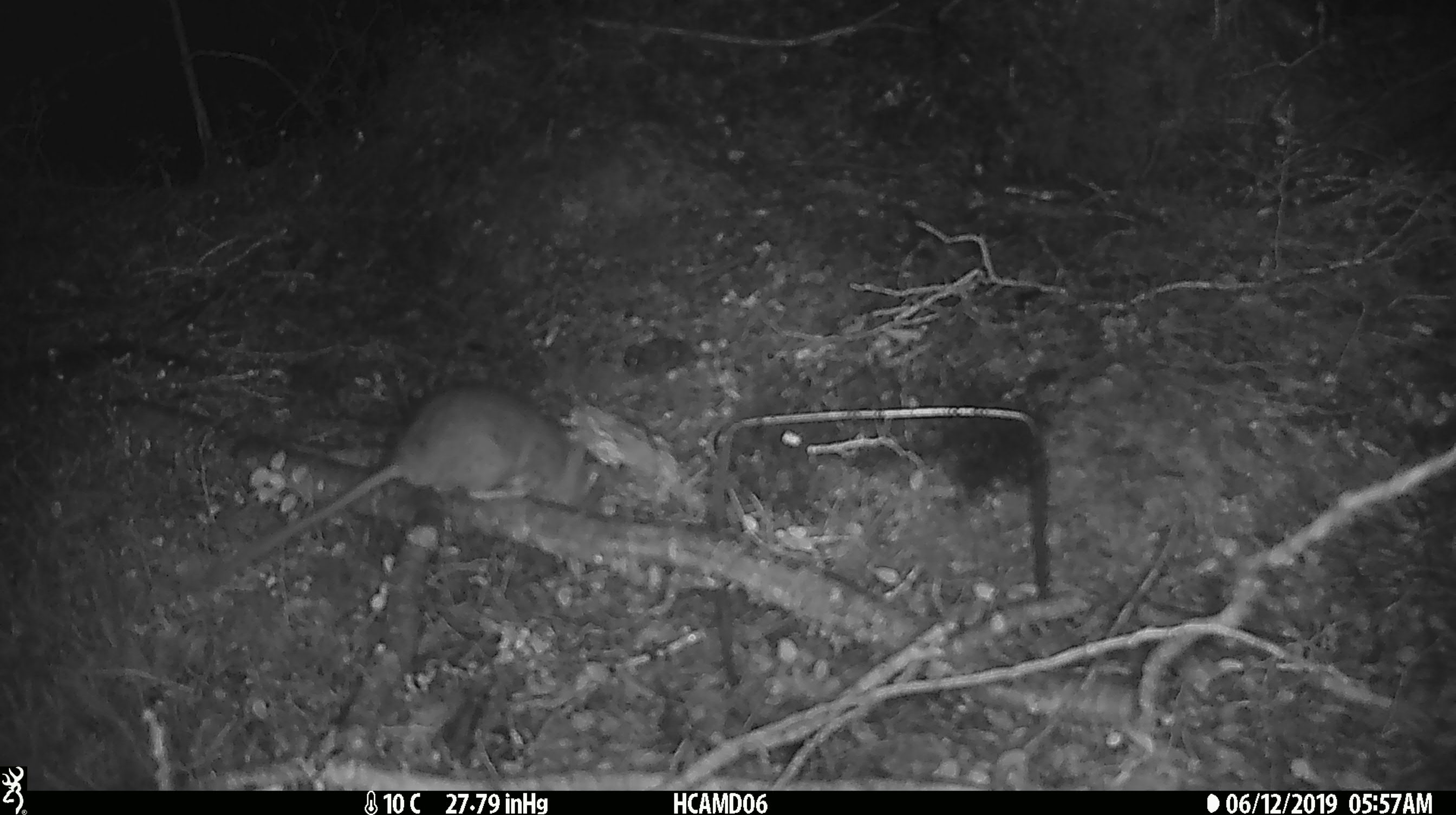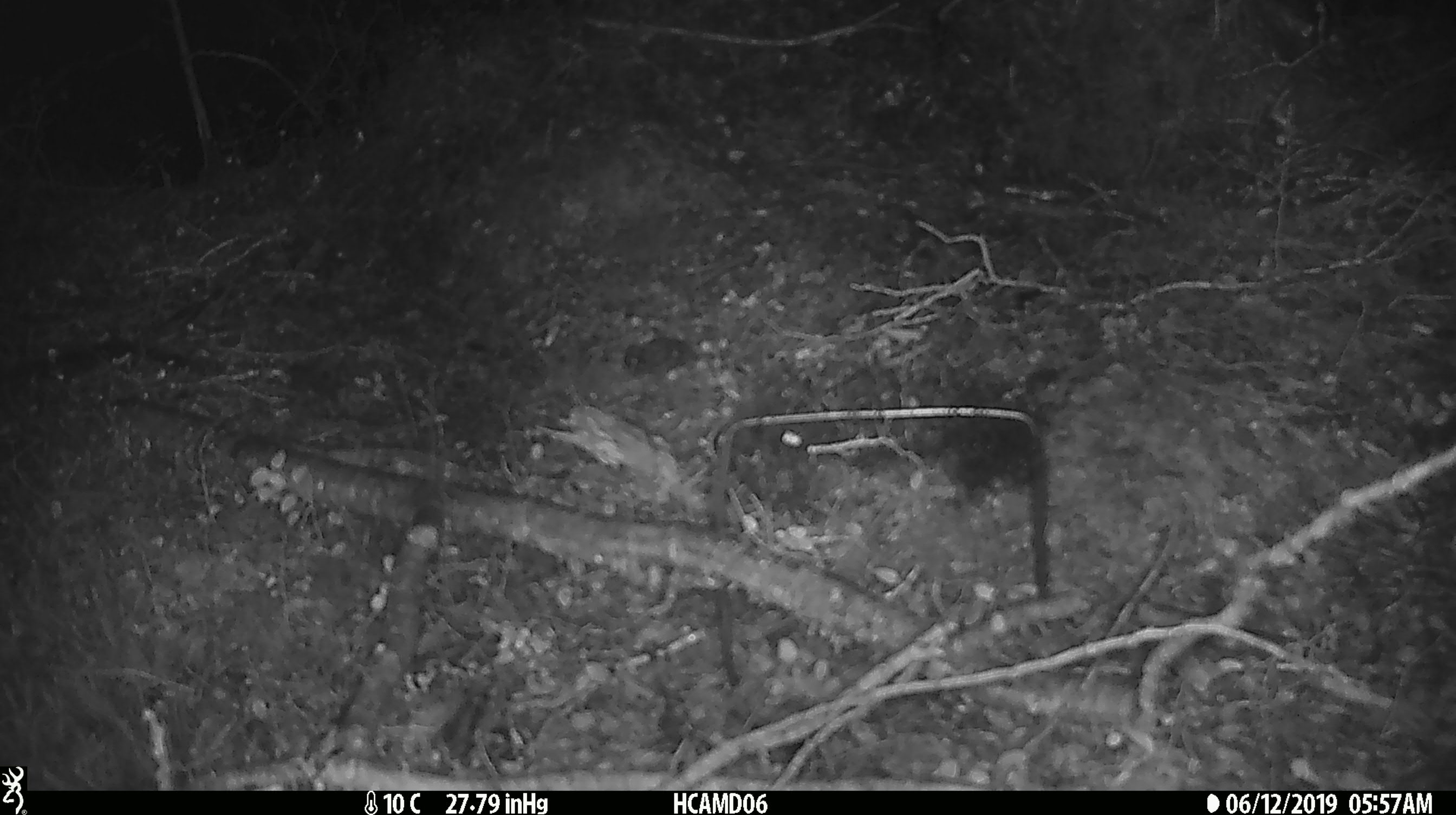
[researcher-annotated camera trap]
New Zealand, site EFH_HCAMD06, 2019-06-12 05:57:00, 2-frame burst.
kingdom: Animalia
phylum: Chordata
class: Mammalia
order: Rodentia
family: Muridae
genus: Rattus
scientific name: Rattus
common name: rat